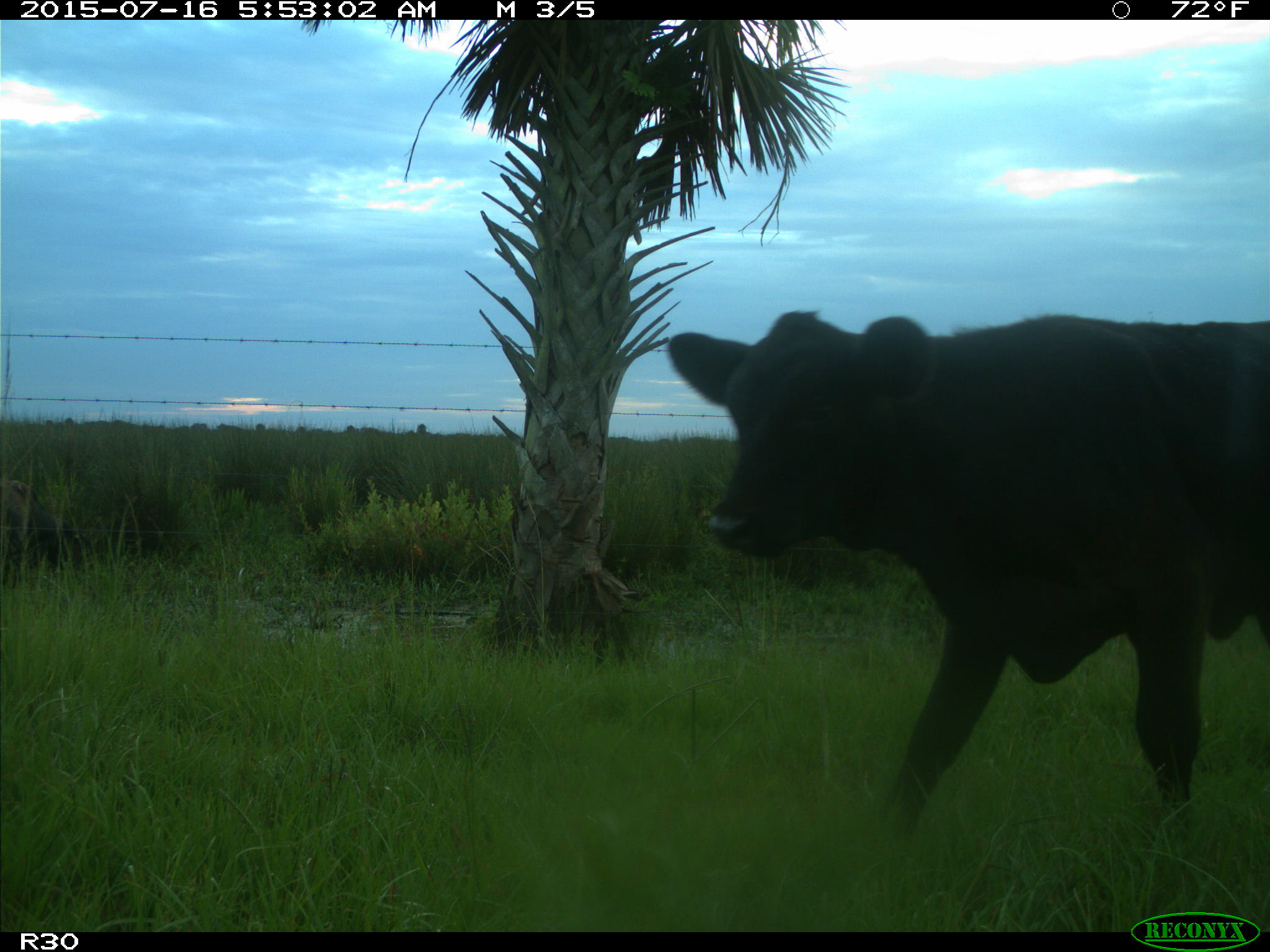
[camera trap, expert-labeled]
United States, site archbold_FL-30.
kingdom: Animalia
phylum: Chordata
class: Mammalia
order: Artiodactyla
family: Bovidae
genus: Bos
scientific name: Bos taurus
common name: domestic cow